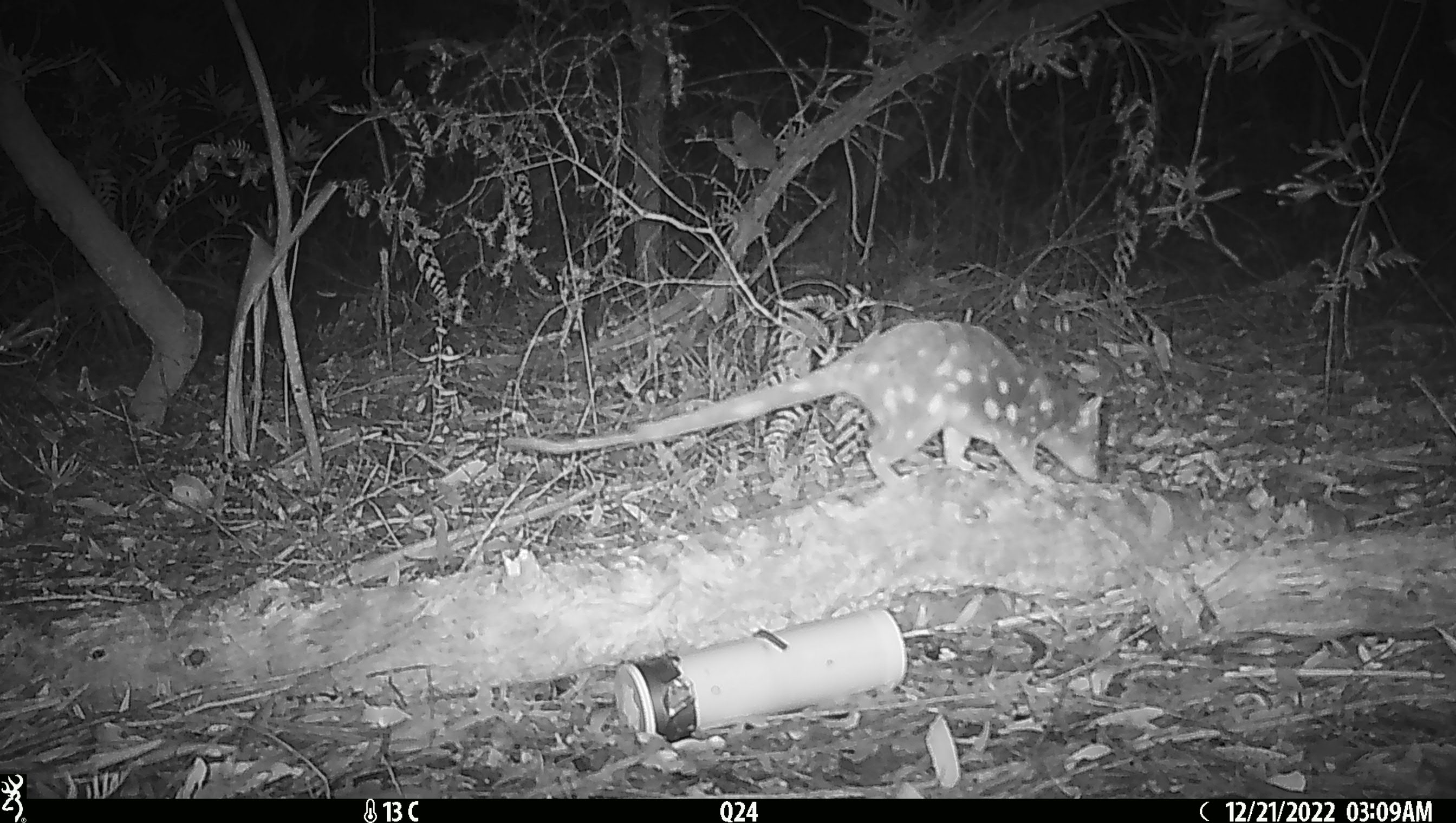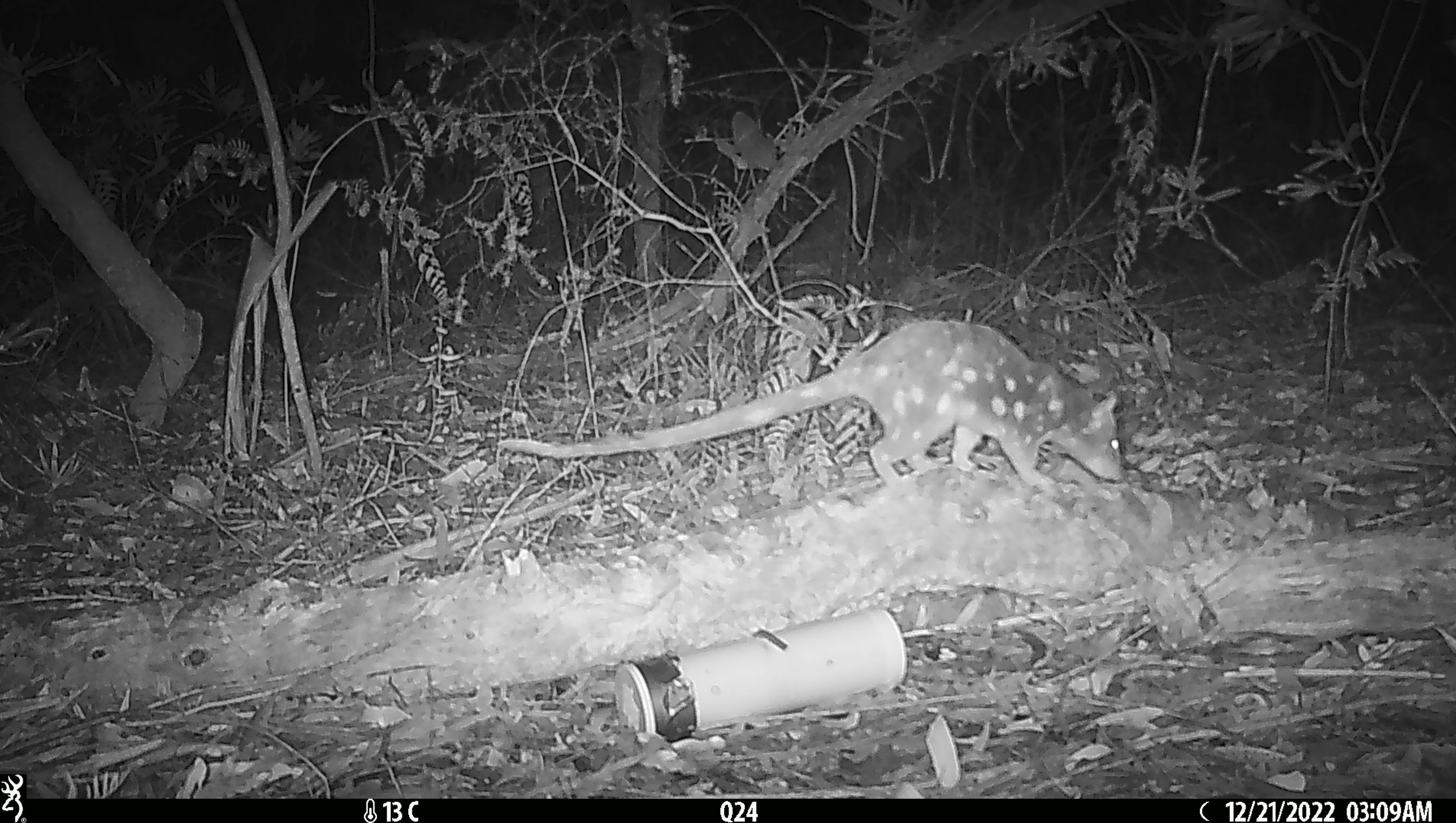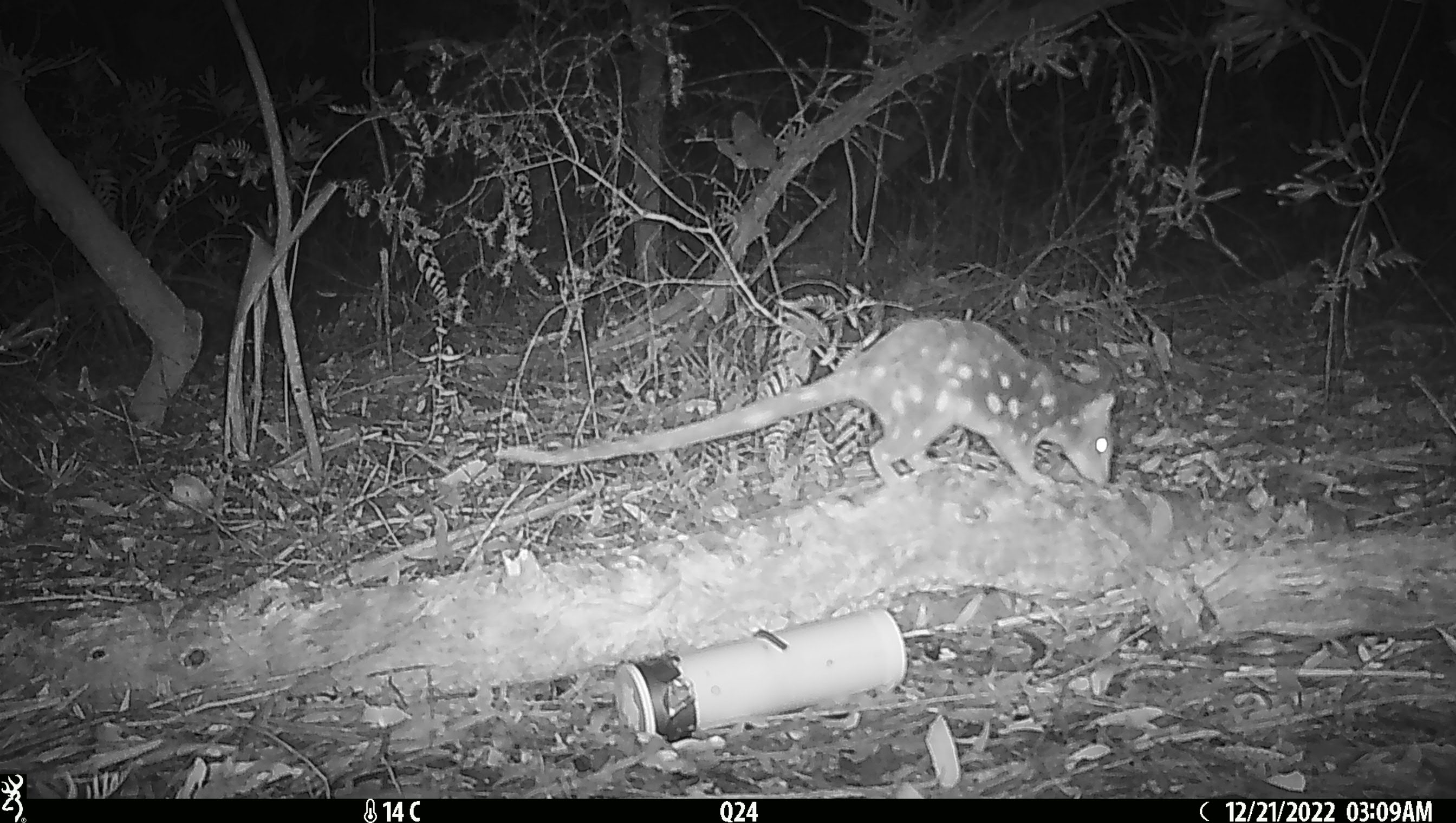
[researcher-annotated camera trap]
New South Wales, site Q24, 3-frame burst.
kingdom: Animalia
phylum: Chordata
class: Mammalia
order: Dasyuromorphia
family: Dasyuridae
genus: Dasyurus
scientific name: Dasyurus maculatus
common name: spotted-tailed quoll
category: quoll